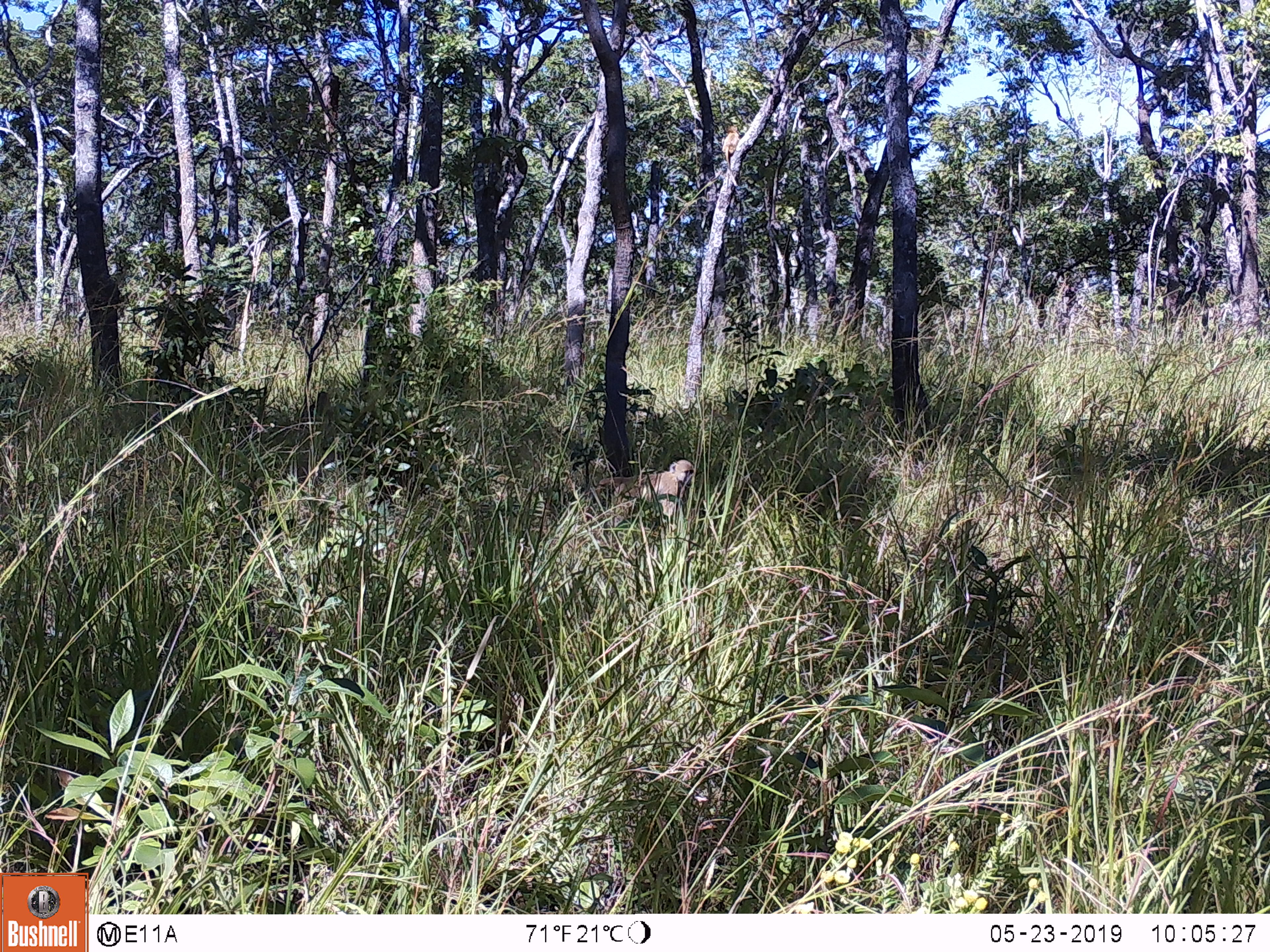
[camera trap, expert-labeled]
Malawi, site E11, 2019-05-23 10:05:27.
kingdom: Animalia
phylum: Chordata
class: Mammalia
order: Primates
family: Cercopithecidae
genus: Papio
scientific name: Papio cynocephalus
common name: yellow baboon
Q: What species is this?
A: Yellow baboon (Papio cynocephalus).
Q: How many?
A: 1.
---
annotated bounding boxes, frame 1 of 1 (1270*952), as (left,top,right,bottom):
yellow baboon: (586,452,702,529)